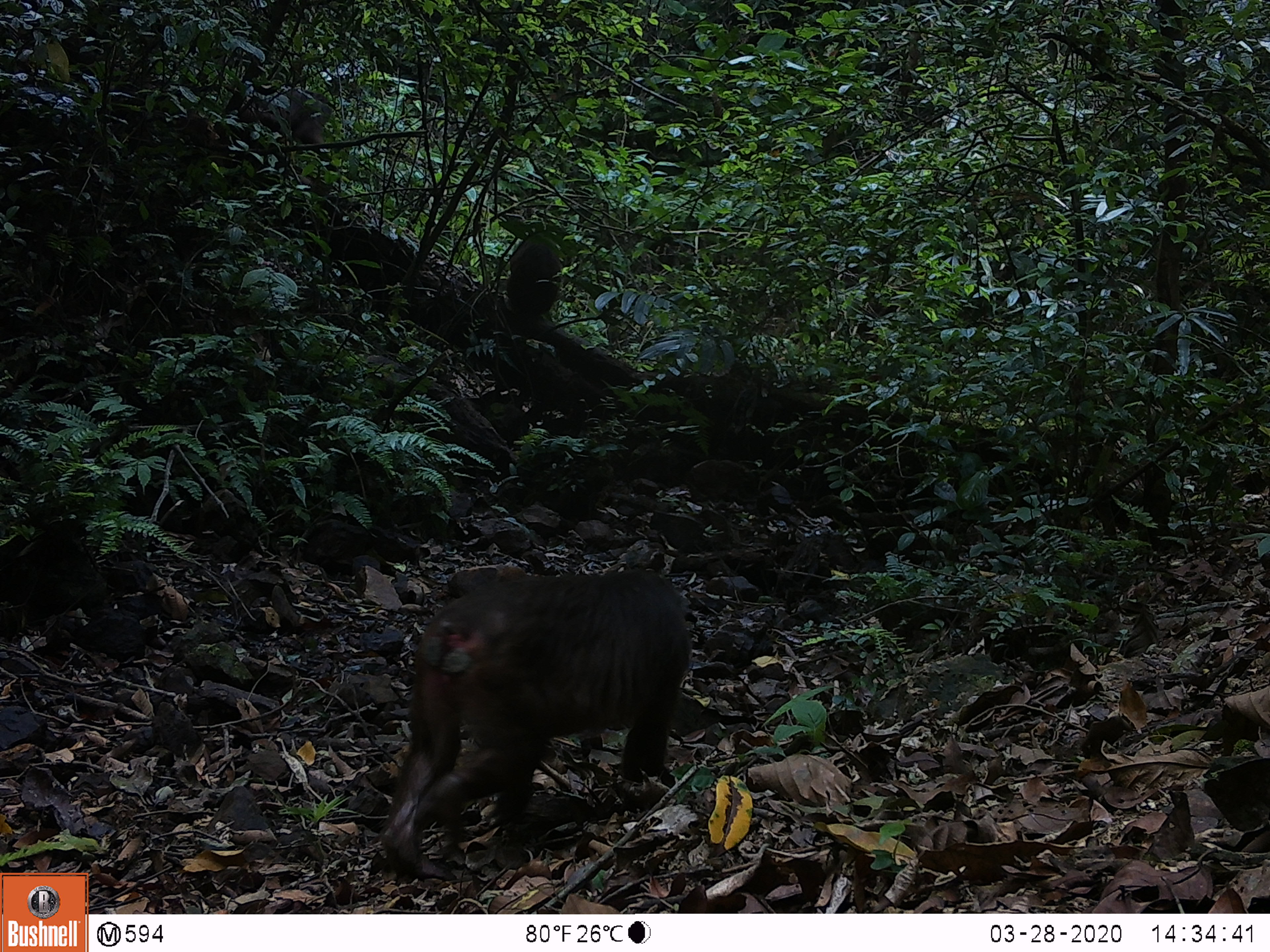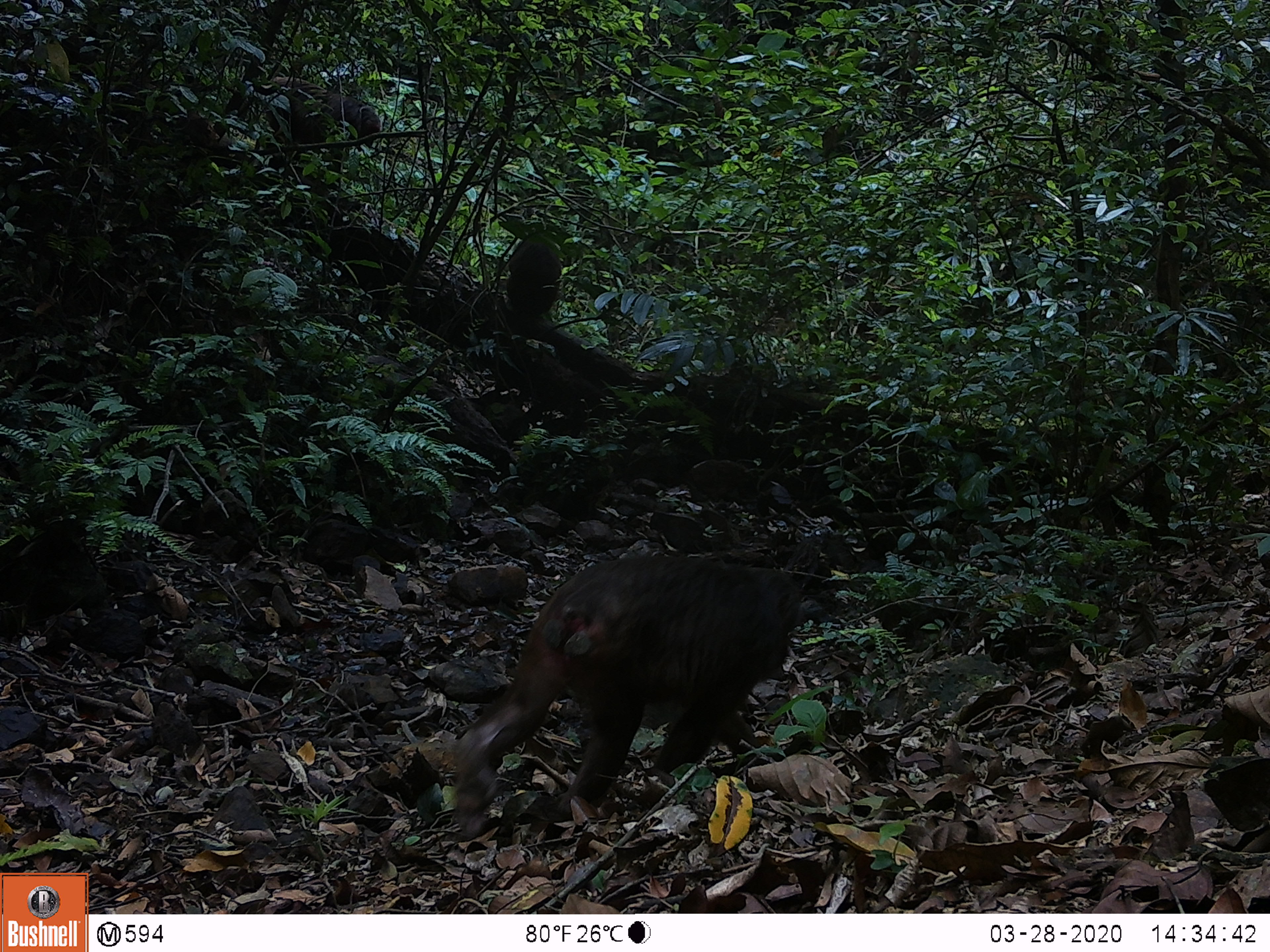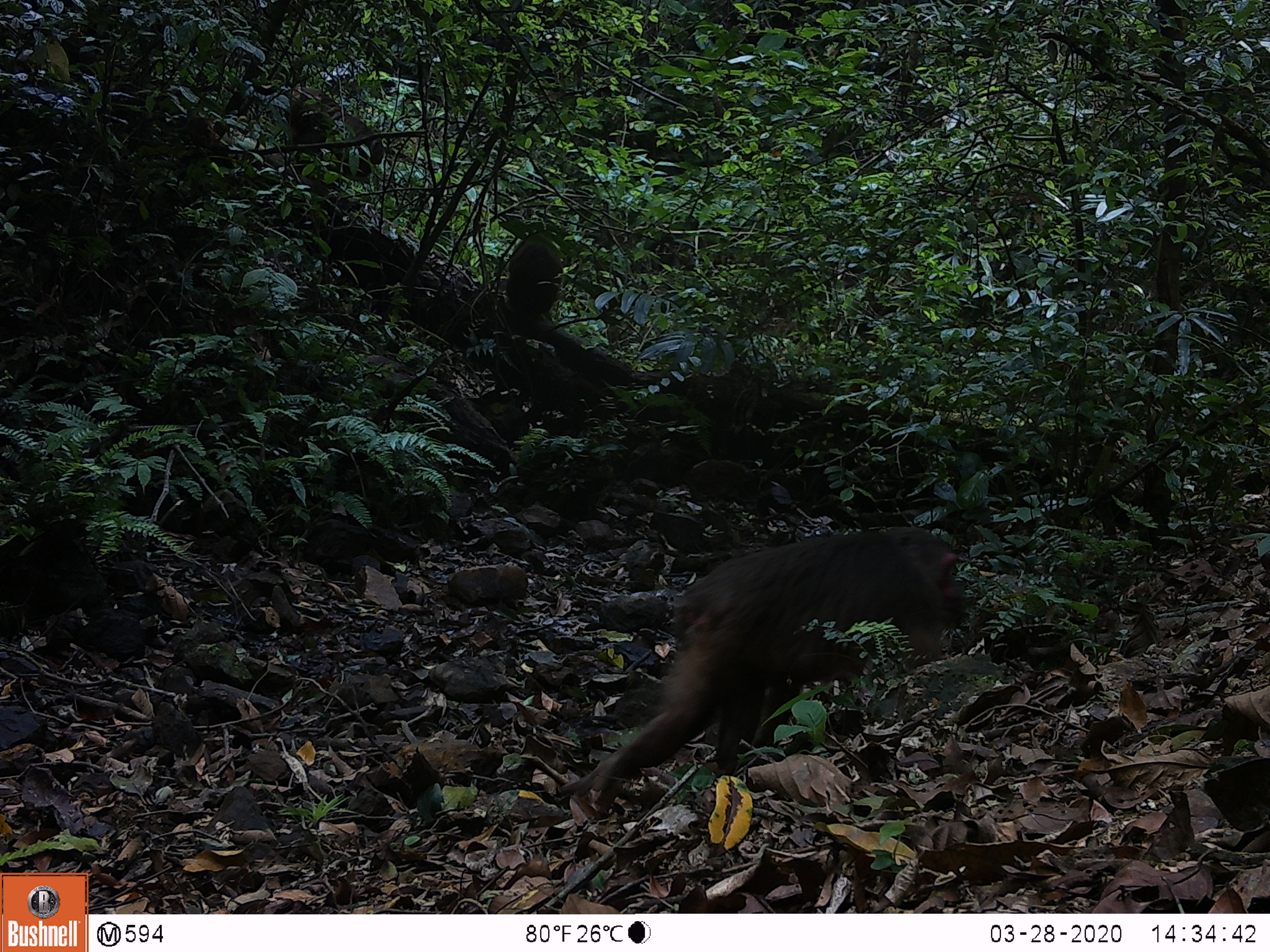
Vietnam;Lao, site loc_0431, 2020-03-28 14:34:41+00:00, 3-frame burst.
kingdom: Animalia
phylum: Chordata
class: Mammalia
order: Primates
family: Cercopithecidae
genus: Macaca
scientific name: Macaca arctoides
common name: stump-tailed macaque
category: stump tailed macaque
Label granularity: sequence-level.